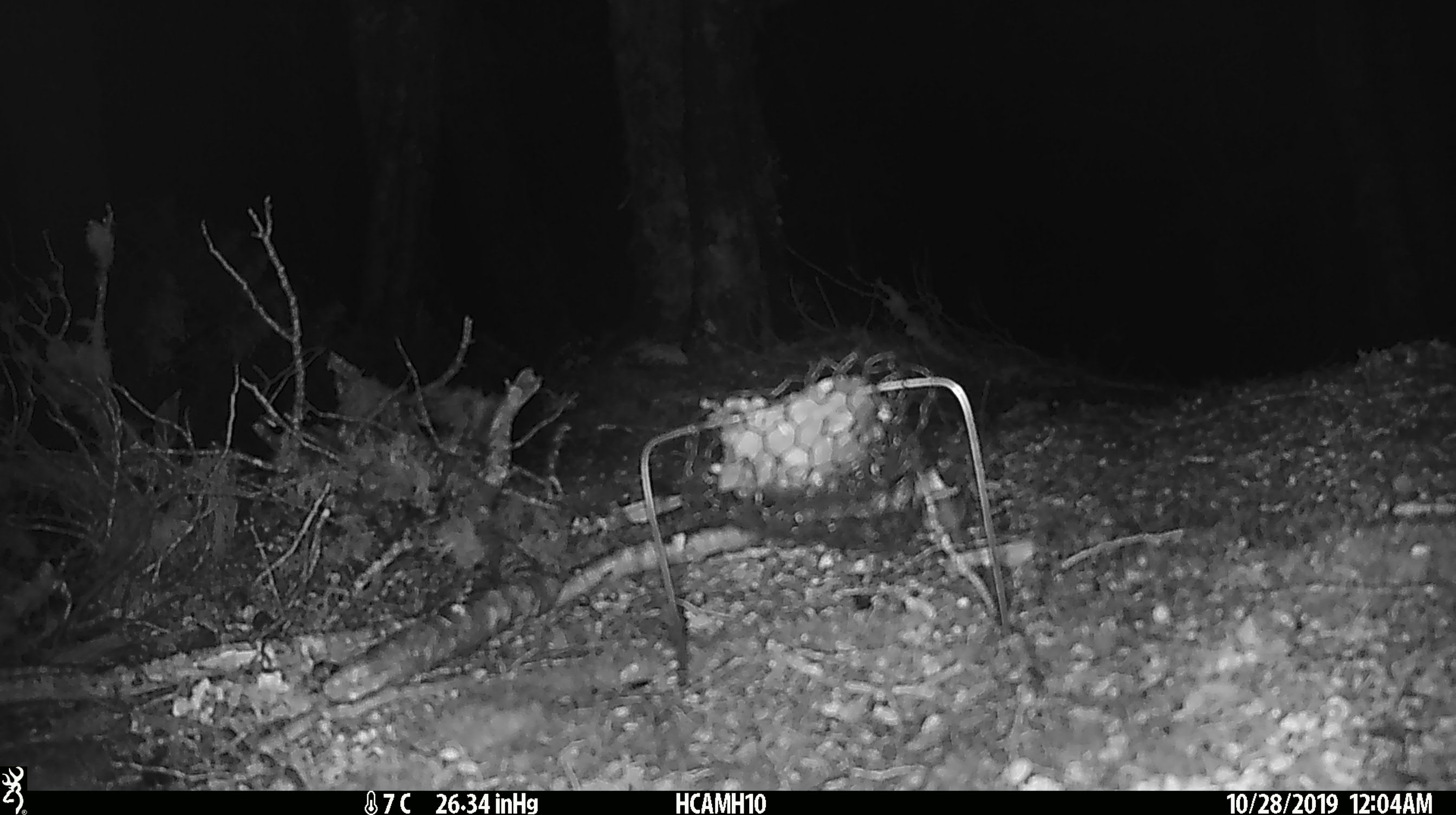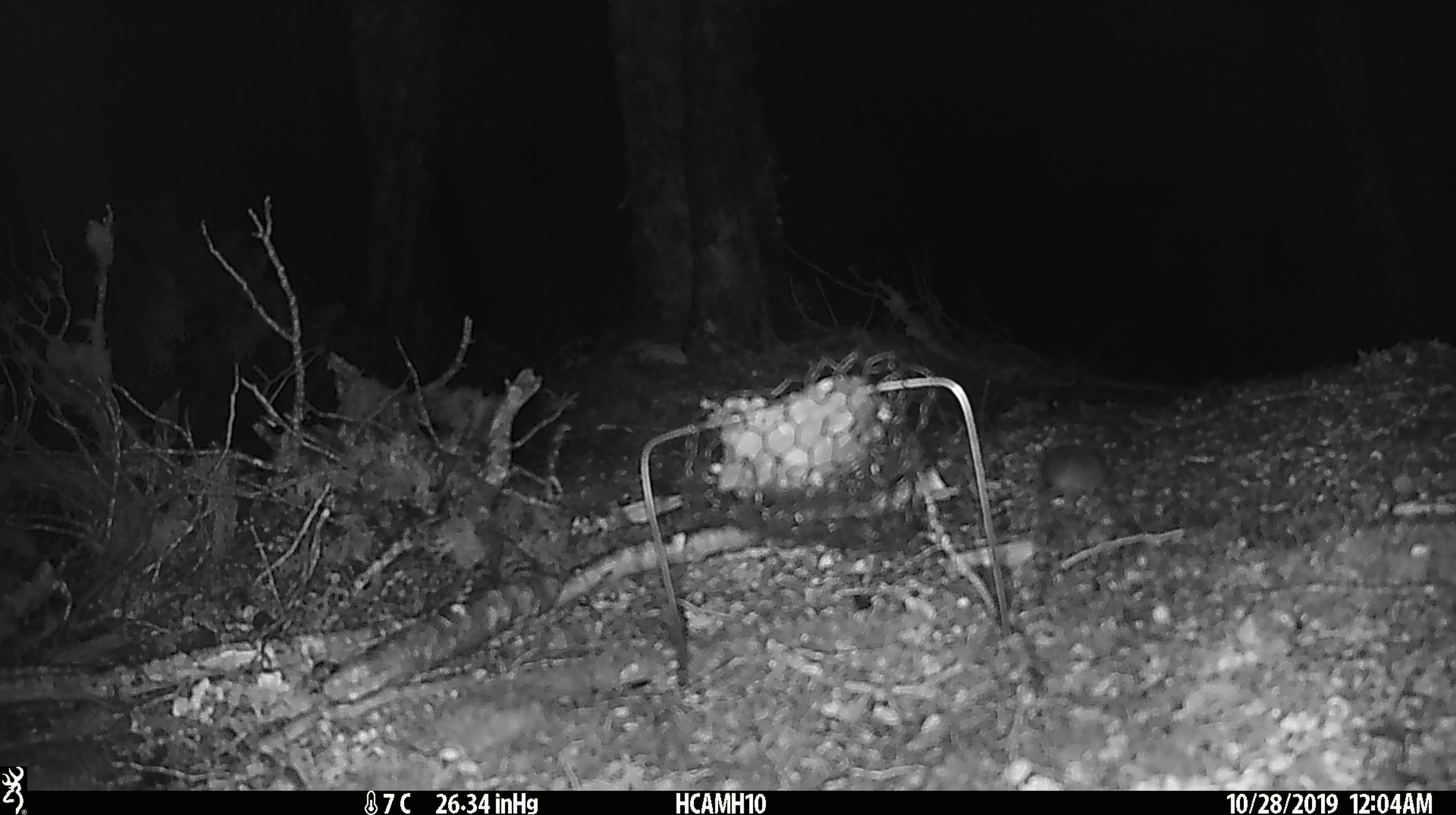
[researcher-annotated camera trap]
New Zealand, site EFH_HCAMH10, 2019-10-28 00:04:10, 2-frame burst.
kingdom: Animalia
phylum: Chordata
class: Mammalia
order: Rodentia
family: Muridae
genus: Mus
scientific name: Mus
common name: mouse